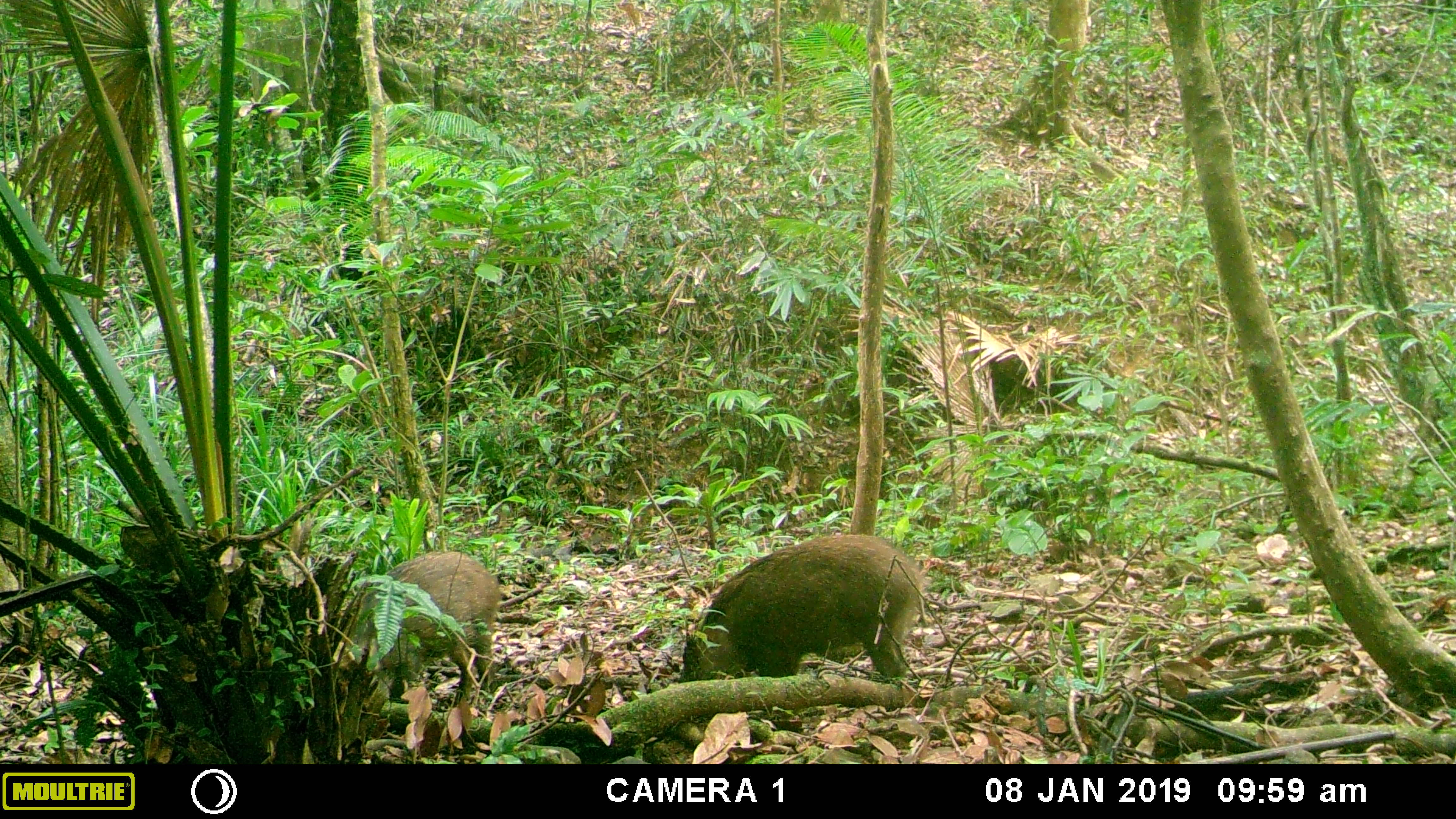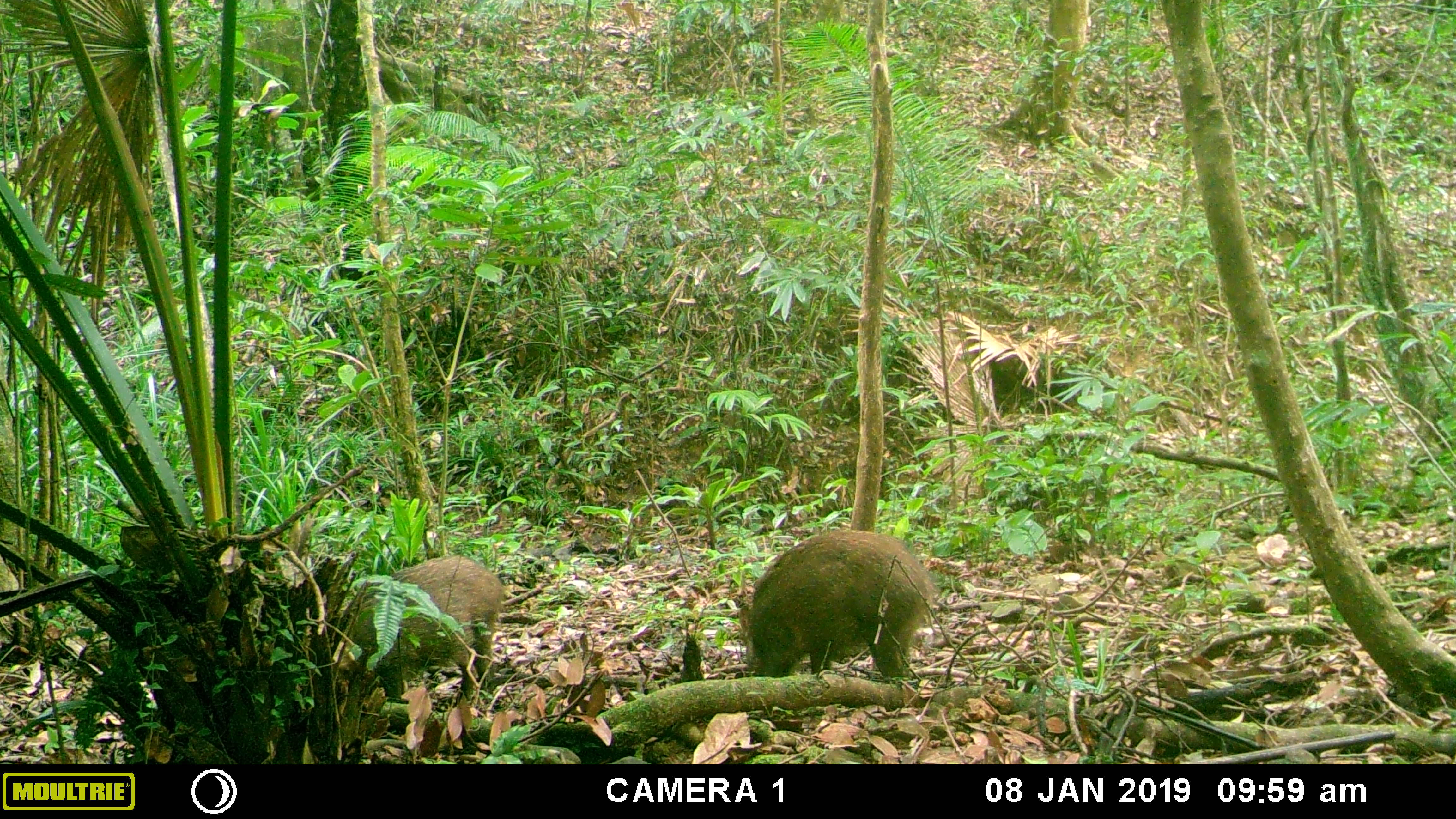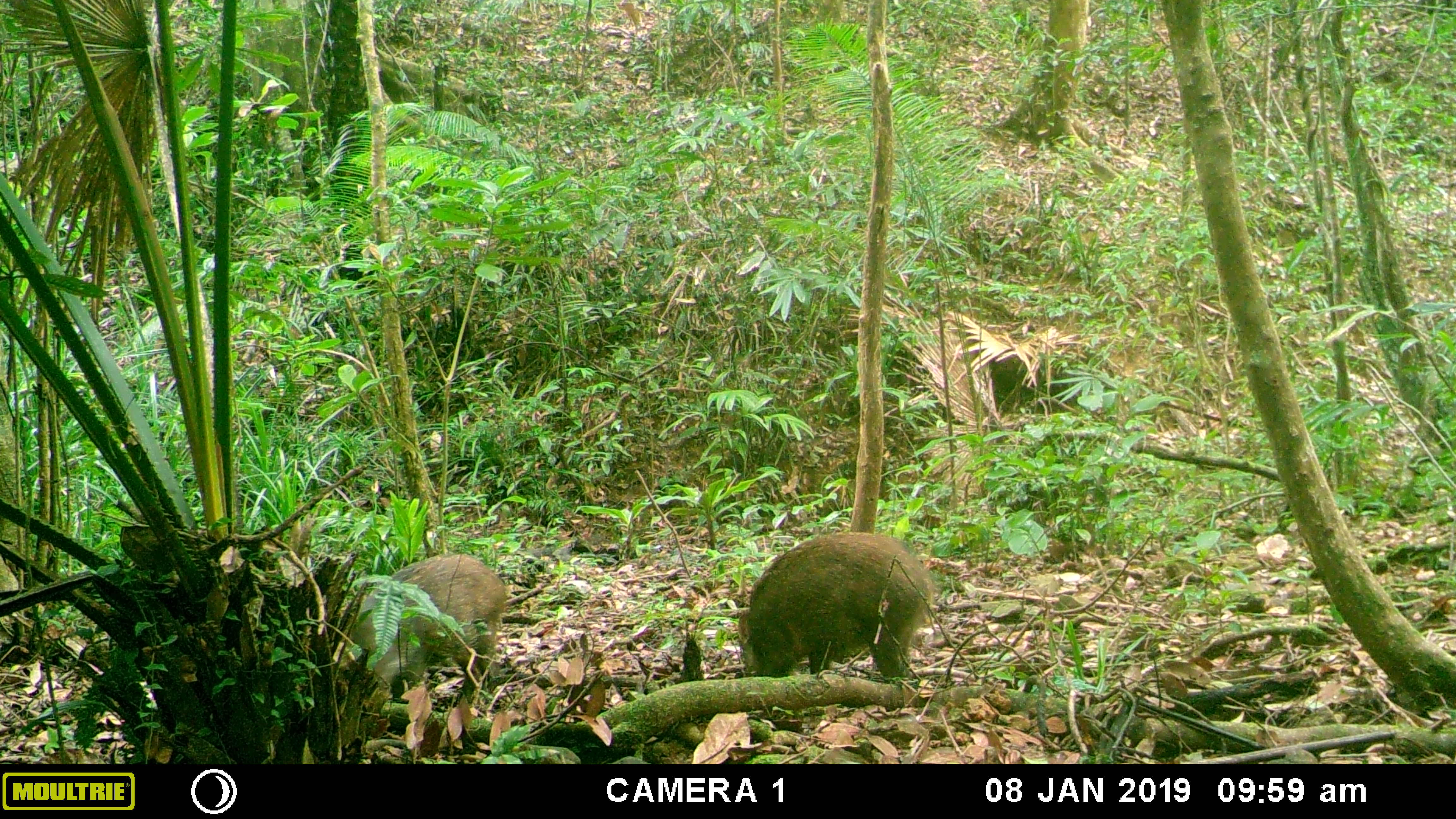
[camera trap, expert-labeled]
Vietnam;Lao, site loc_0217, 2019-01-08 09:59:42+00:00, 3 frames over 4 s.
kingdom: Animalia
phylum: Chordata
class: Mammalia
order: Artiodactyla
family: Suidae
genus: Sus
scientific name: Sus scrofa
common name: eurasian wild pig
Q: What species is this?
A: Eurasian wild pig (Sus scrofa).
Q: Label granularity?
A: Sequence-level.